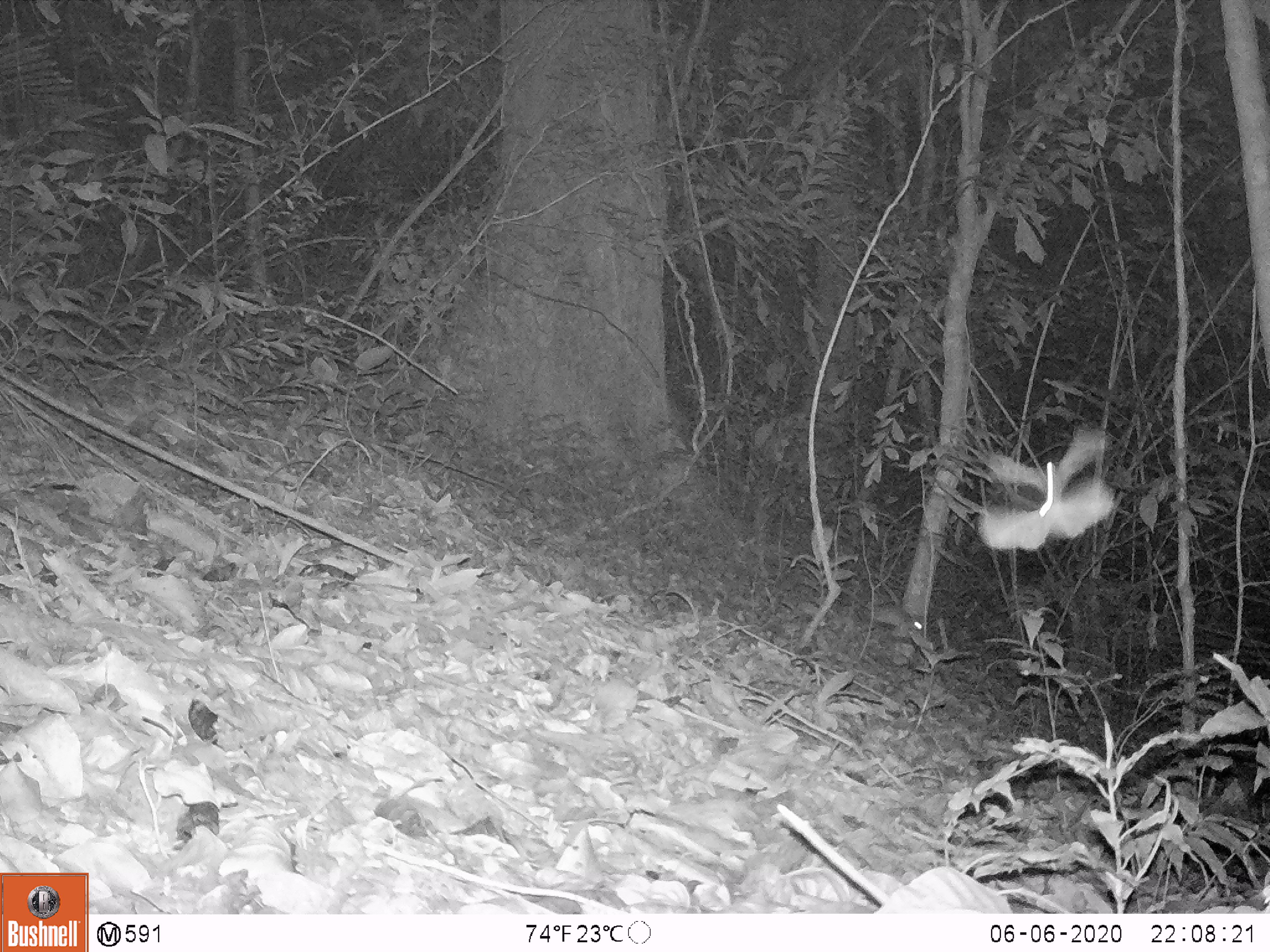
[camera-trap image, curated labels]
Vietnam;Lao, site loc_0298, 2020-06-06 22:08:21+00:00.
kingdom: Animalia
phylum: Chordata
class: Mammalia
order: Rodentia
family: Muridae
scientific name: Muridae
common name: old-world mice and rats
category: unidentified murid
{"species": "unidentified murid (old-world mice and rats) (Muridae)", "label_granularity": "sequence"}